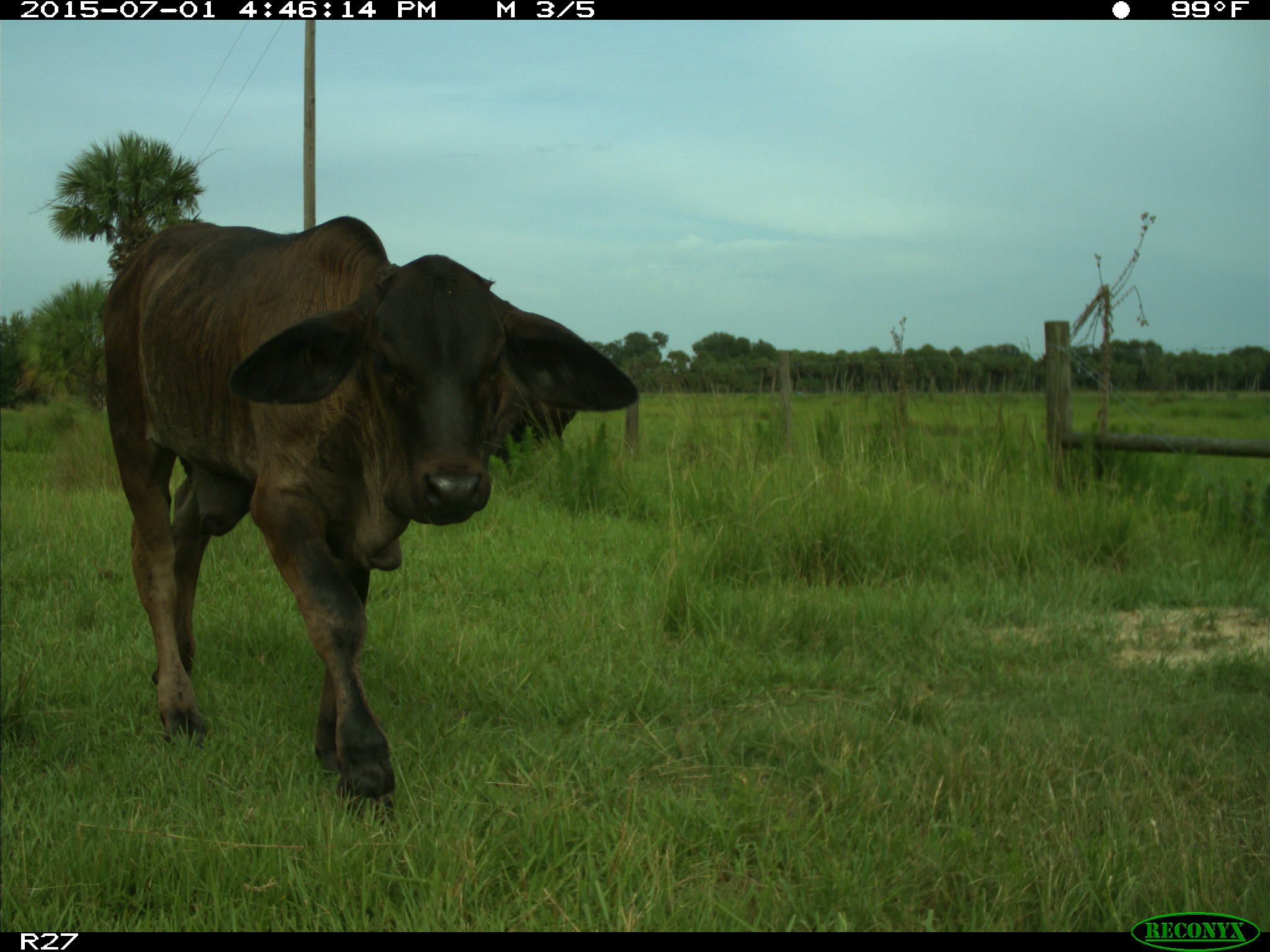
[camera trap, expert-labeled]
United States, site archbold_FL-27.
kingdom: Animalia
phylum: Chordata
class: Mammalia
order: Artiodactyla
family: Bovidae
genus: Bos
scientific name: Bos taurus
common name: domestic cow